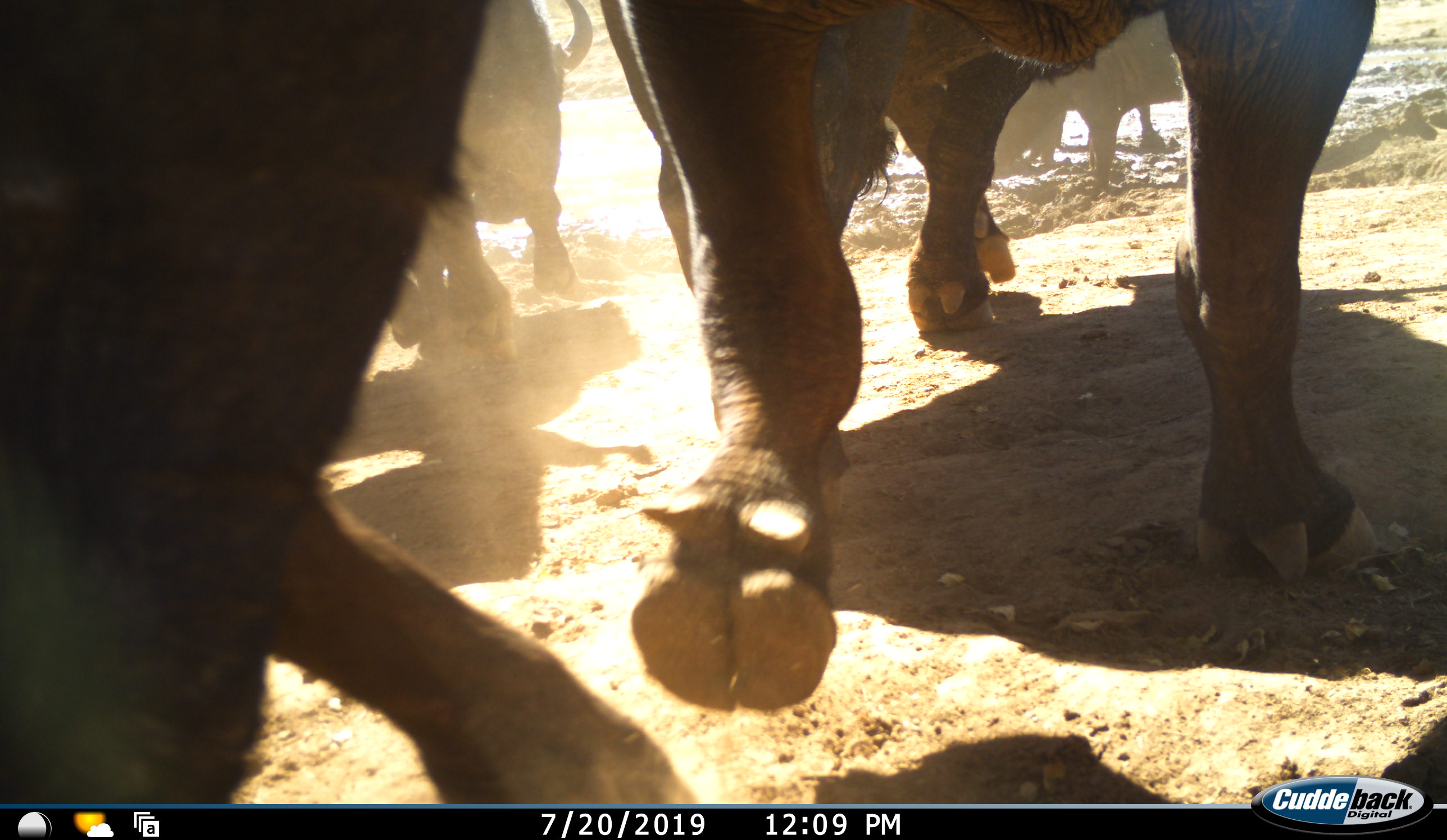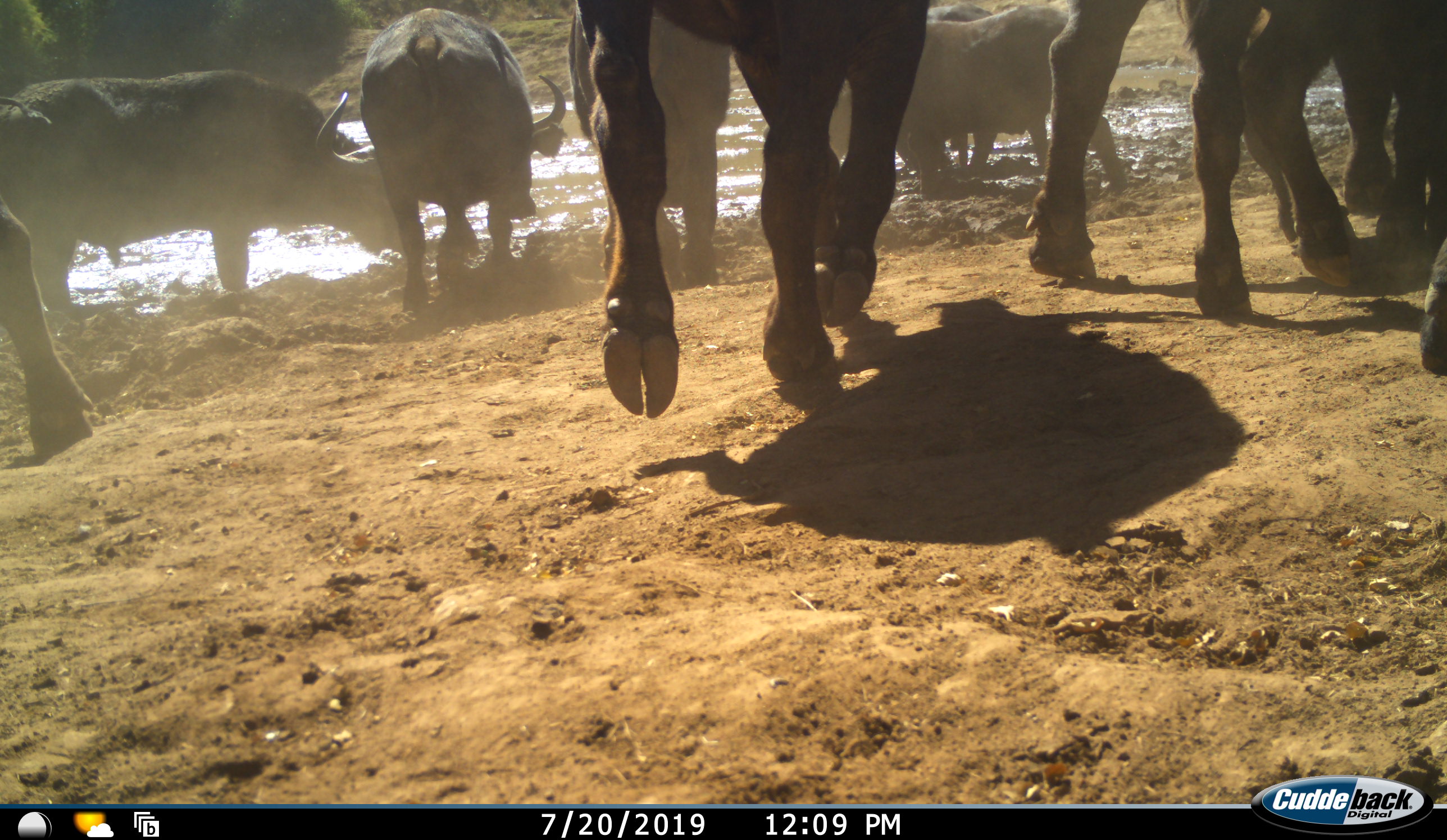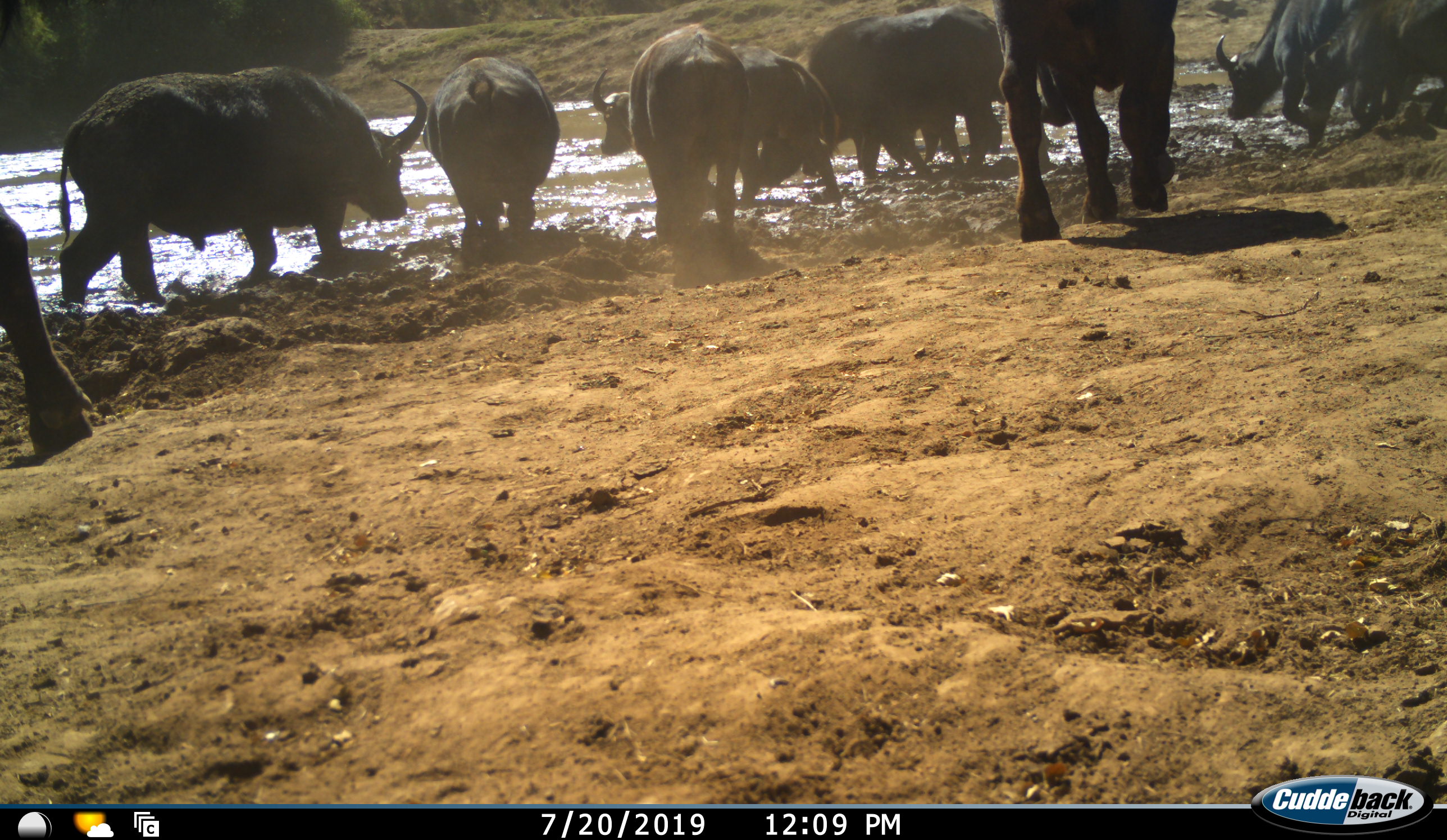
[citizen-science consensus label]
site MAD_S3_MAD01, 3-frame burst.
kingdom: Animalia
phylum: Chordata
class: Mammalia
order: Artiodactyla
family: Bovidae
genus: Syncerus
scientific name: Syncerus caffer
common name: african buffalo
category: buffalo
Buffalo (african buffalo) (Syncerus caffer), count 9. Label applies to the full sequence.